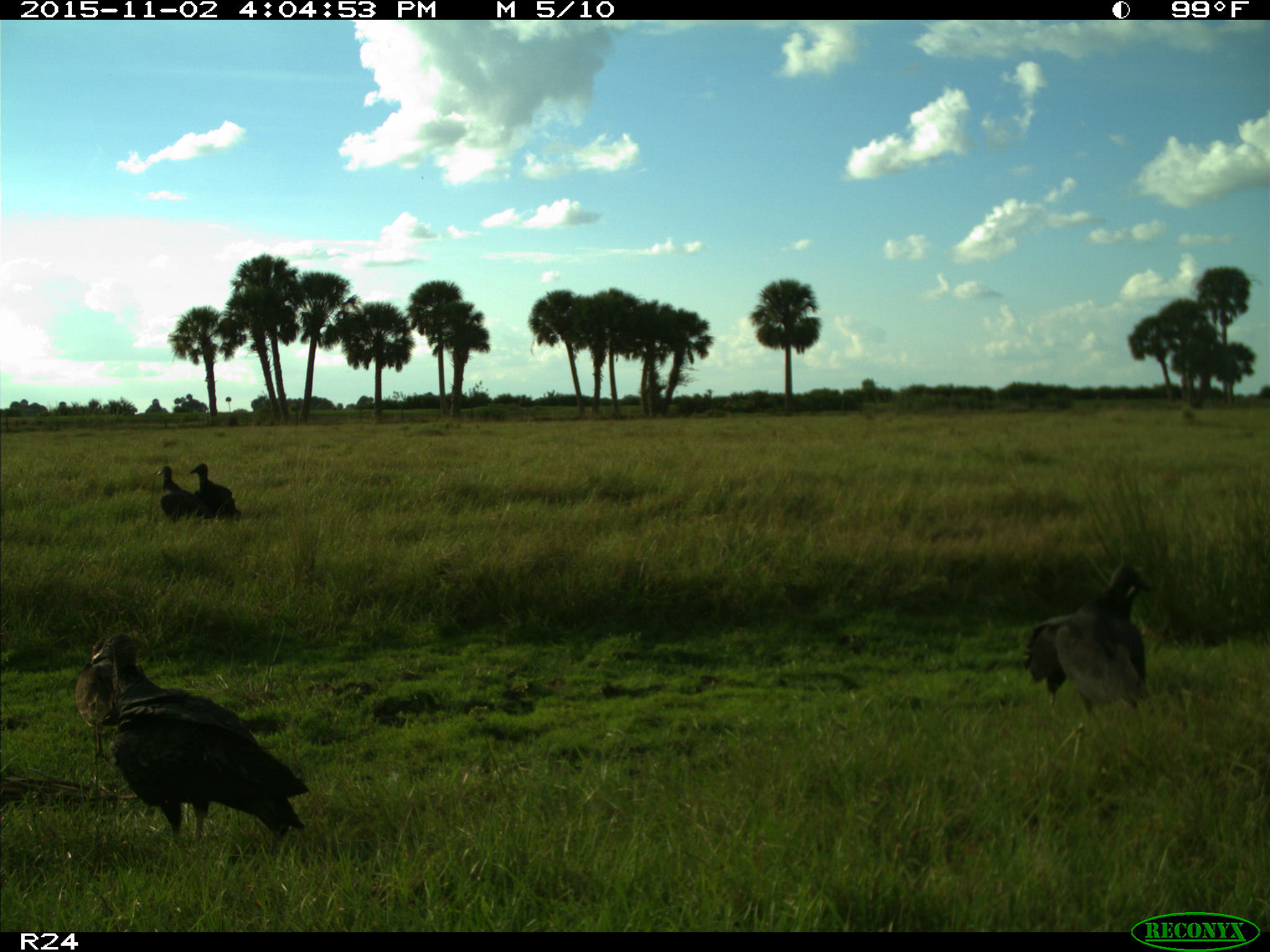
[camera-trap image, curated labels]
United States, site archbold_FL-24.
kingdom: Animalia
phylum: Chordata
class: Aves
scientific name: Aves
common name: birds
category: unidentified bird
Unidentified bird (birds) (Aves).